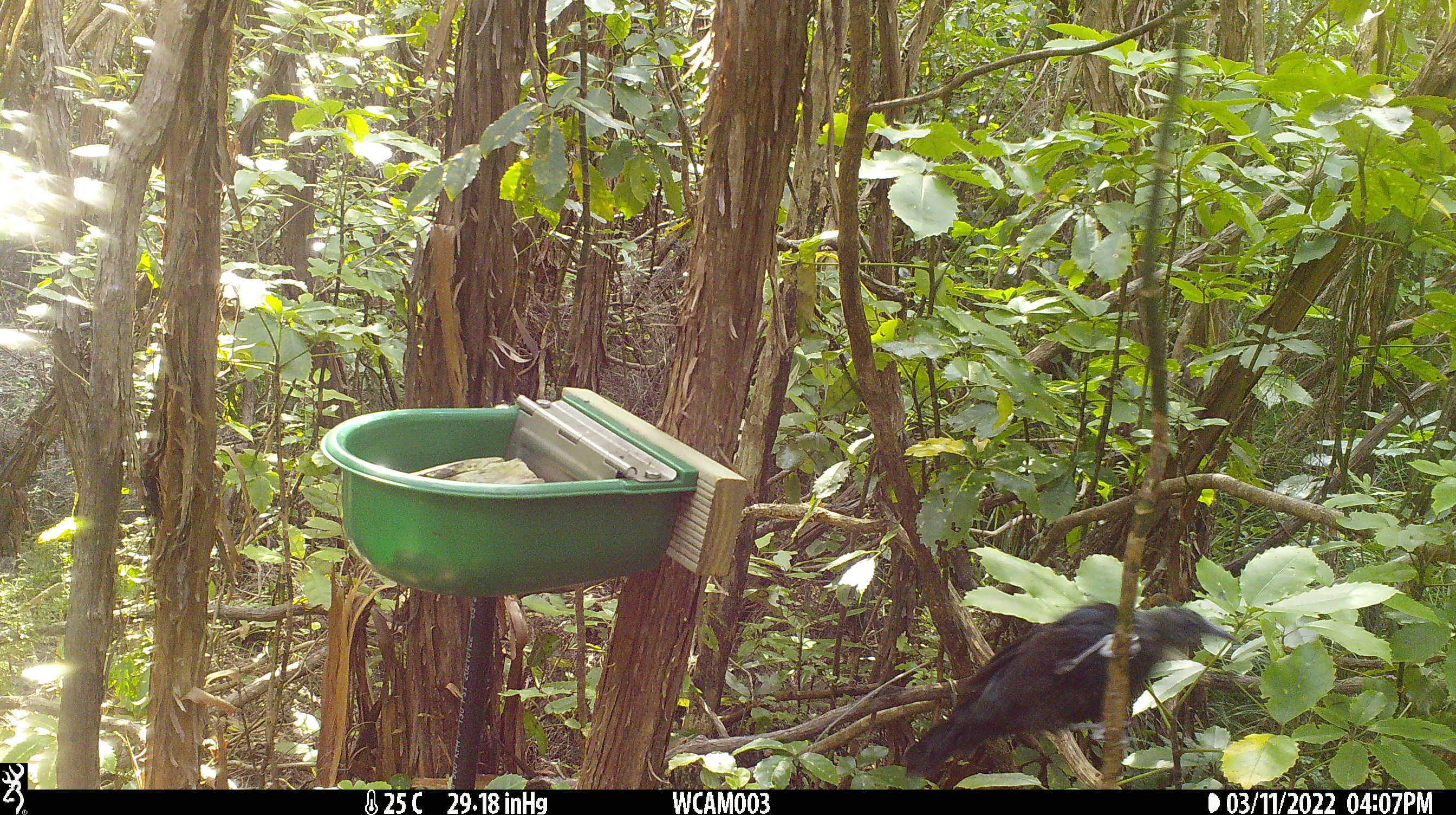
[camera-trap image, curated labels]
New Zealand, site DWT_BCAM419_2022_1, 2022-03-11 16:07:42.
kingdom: Animalia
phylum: Chordata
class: Aves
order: Passeriformes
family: Meliphagidae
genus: Prosthemadera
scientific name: Prosthemadera novaeseelandiae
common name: tui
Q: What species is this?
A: Tui (Prosthemadera novaeseelandiae).